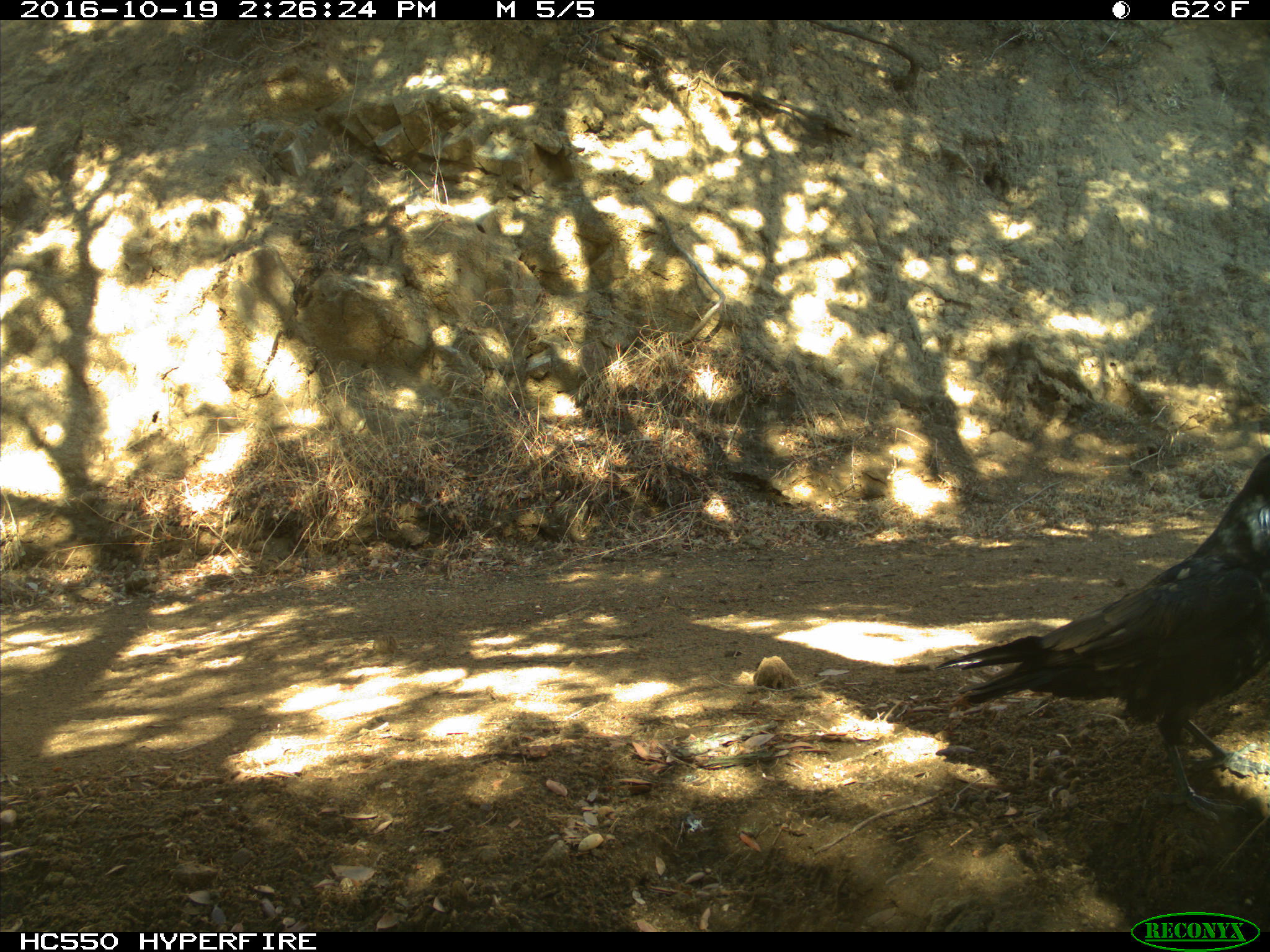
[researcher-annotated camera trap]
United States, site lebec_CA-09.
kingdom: Animalia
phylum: Chordata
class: Aves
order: Passeriformes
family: Corvidae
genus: Corvus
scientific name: Corvus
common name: crows and ravens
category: unidentified corvus